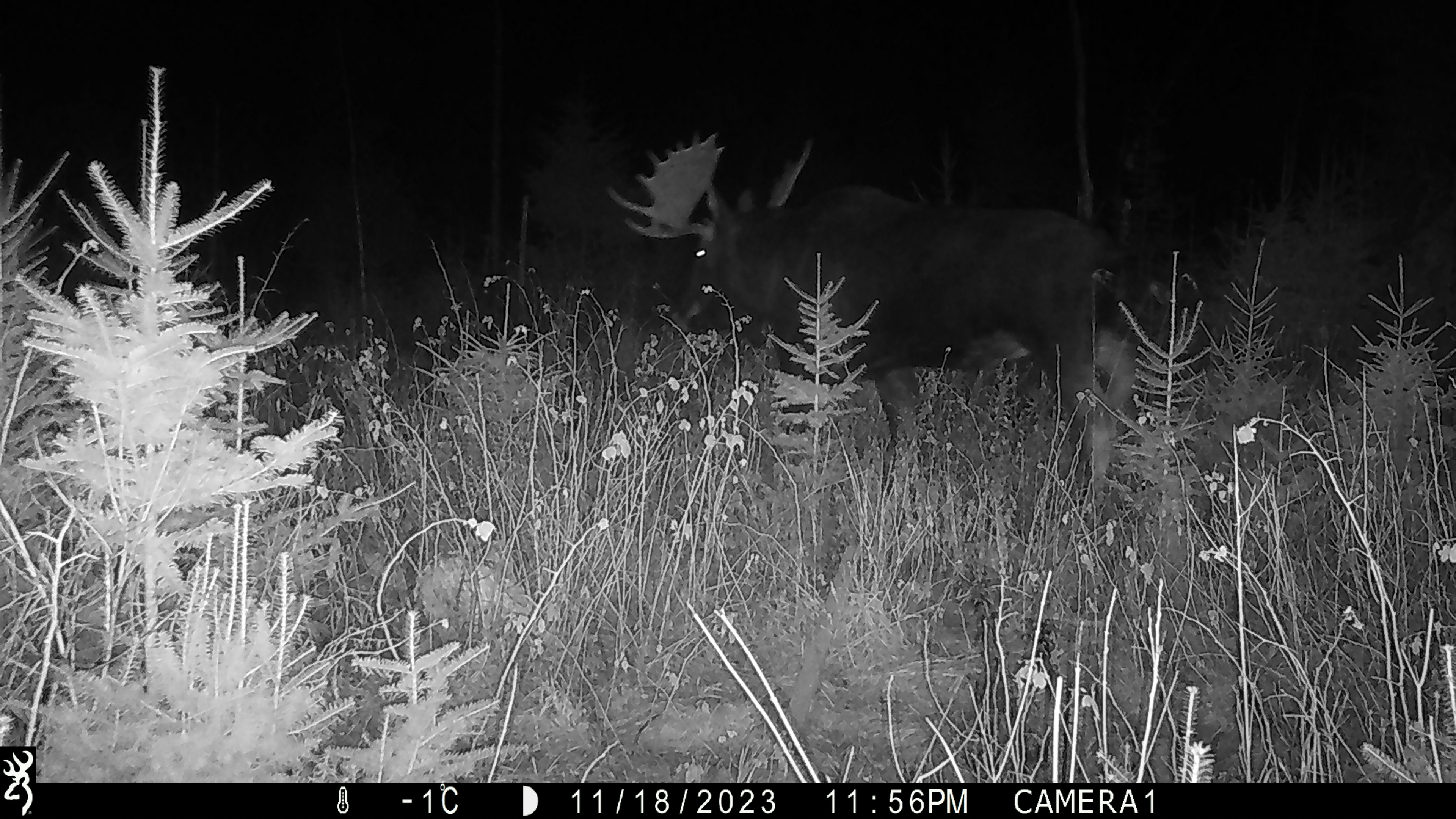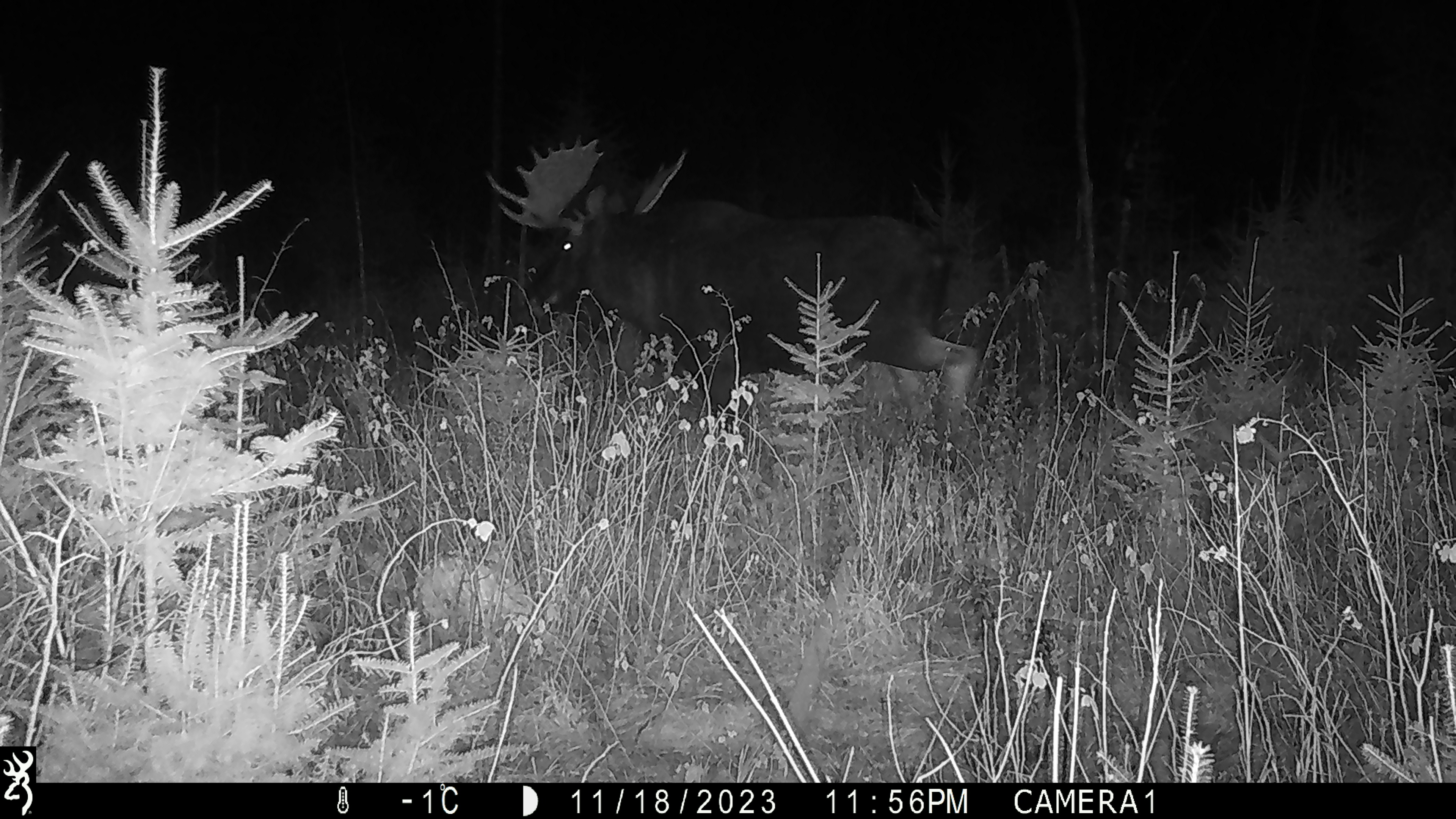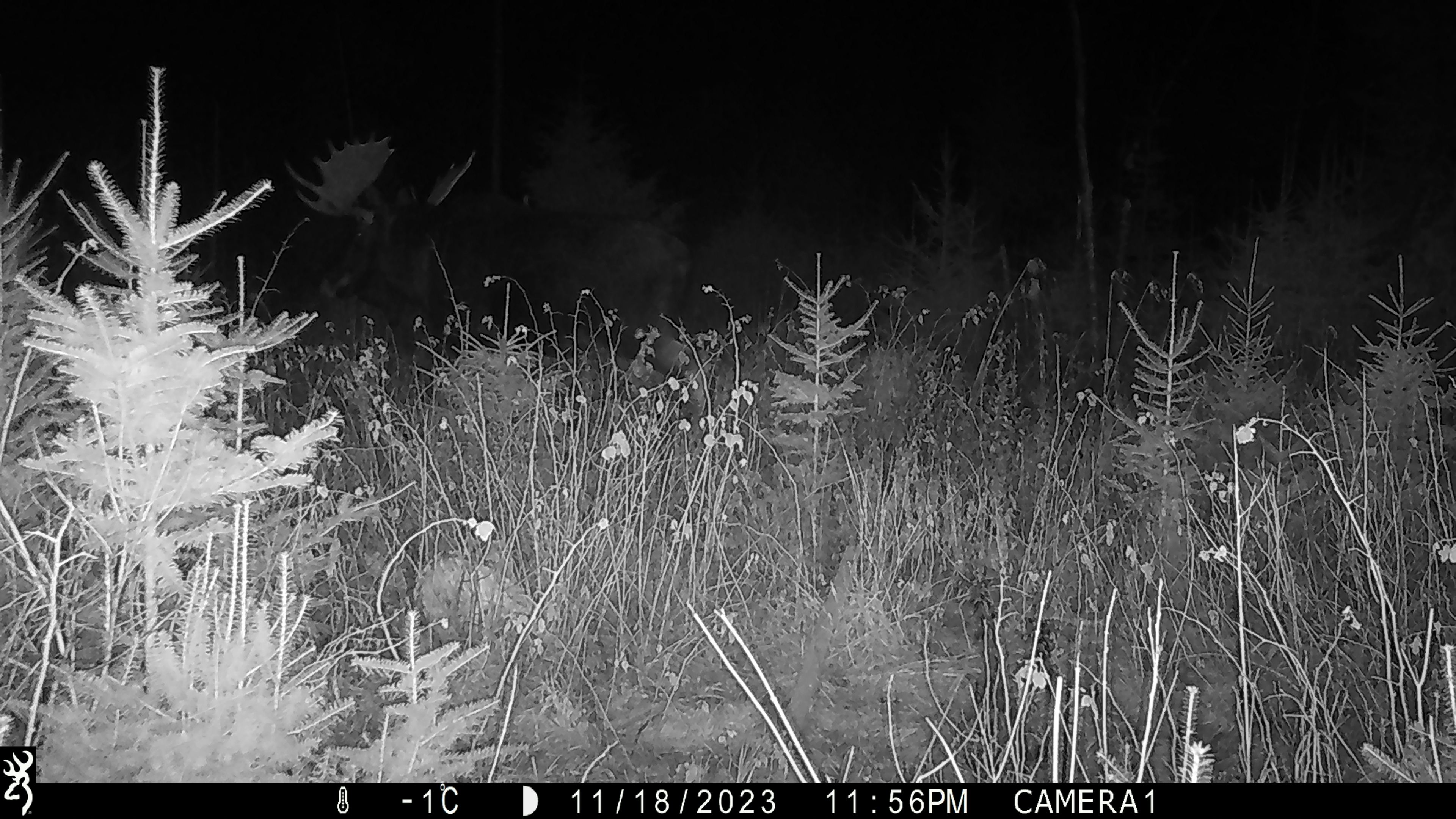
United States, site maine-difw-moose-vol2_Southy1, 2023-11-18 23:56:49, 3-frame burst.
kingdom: Animalia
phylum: Chordata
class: Mammalia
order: Artiodactyla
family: Cervidae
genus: Alces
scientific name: Alces alces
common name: moose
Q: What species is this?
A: Moose (Alces alces).